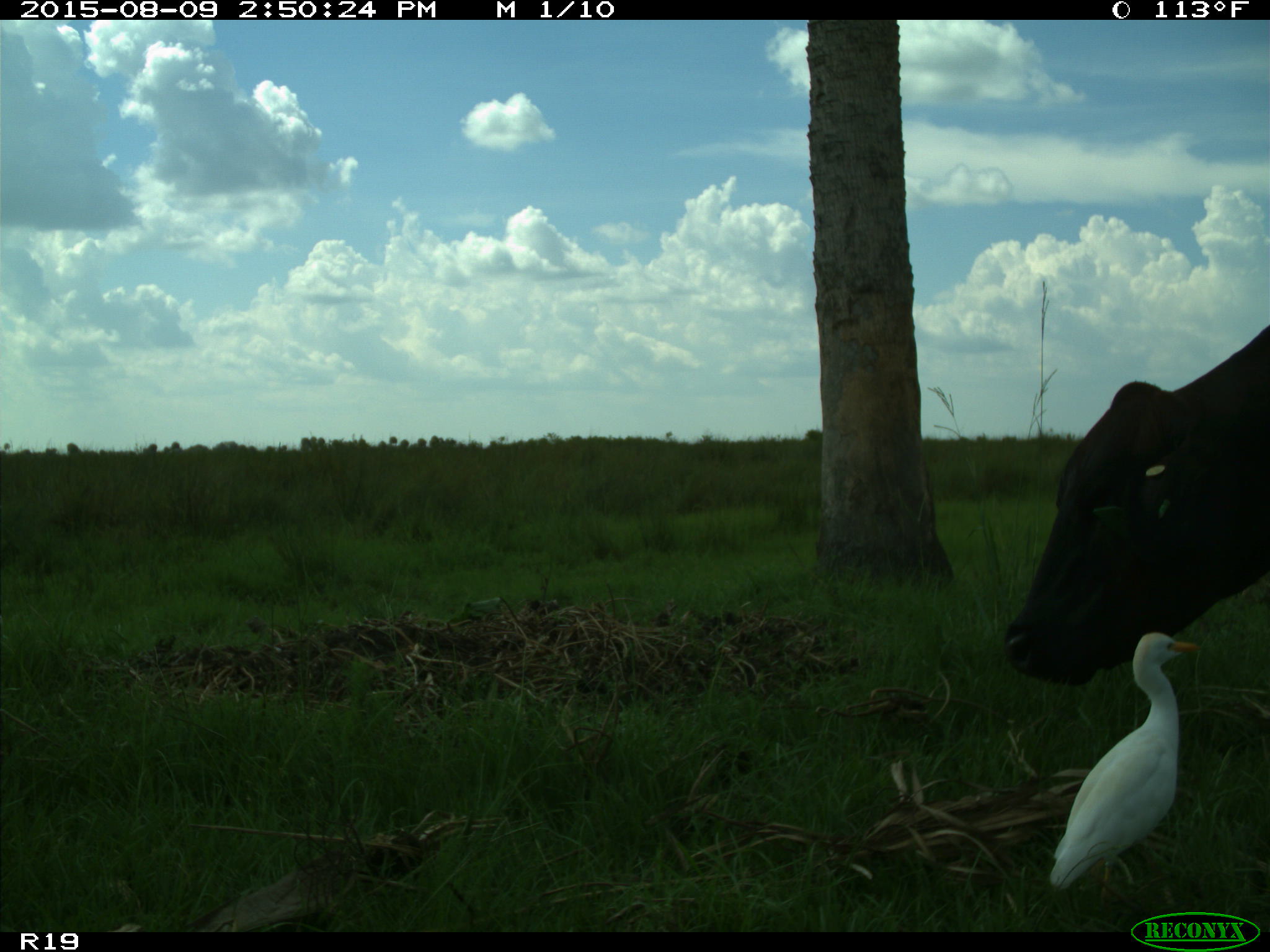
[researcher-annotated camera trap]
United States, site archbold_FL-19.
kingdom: Animalia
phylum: Chordata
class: Mammalia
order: Artiodactyla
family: Bovidae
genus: Bos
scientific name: Bos taurus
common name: domestic cow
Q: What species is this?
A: Bos taurus (domestic cow).